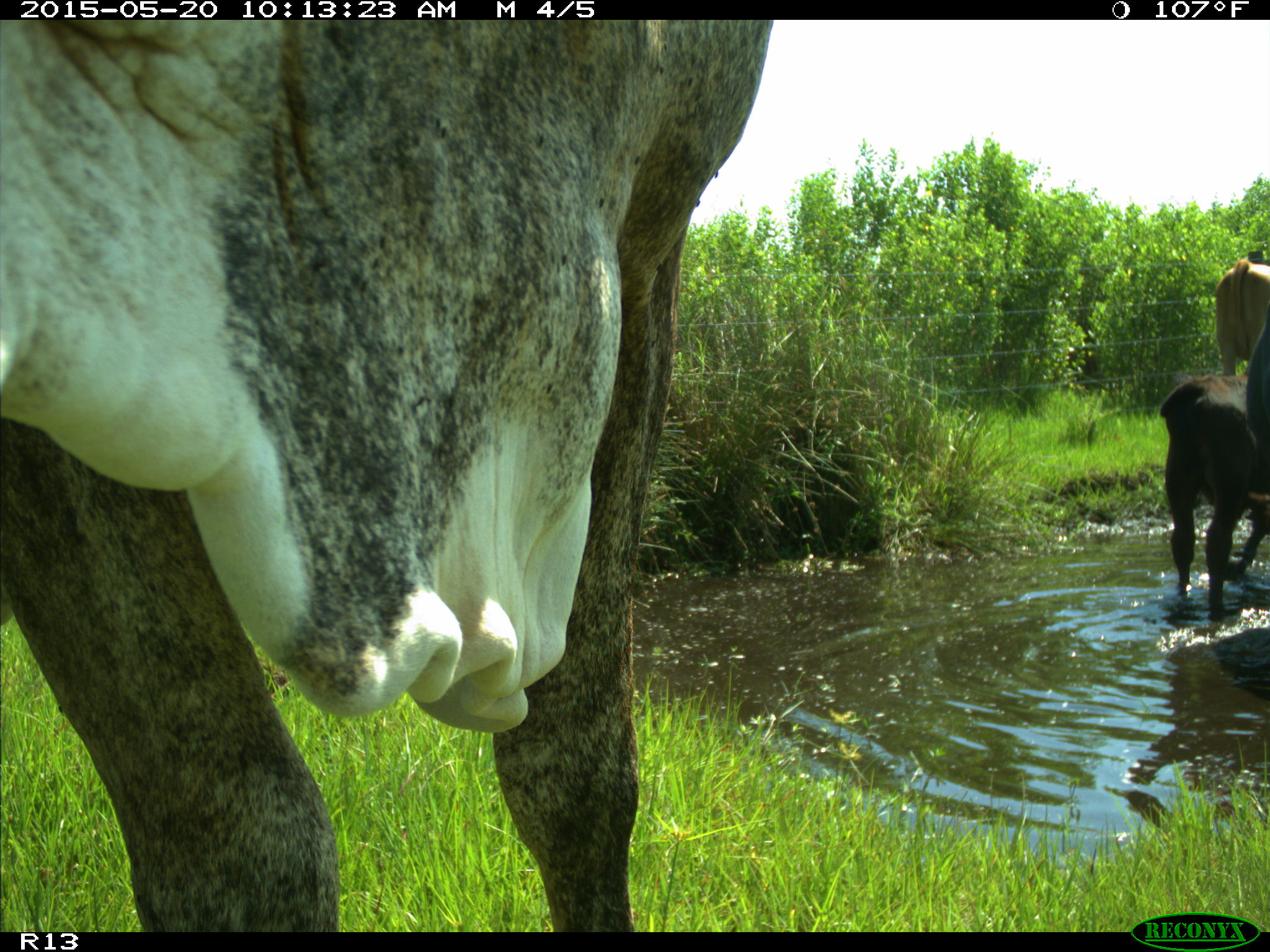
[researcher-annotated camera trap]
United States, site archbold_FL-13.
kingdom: Animalia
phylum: Chordata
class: Mammalia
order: Artiodactyla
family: Bovidae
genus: Bos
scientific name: Bos taurus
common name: domestic cow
Bos taurus (domestic cow).